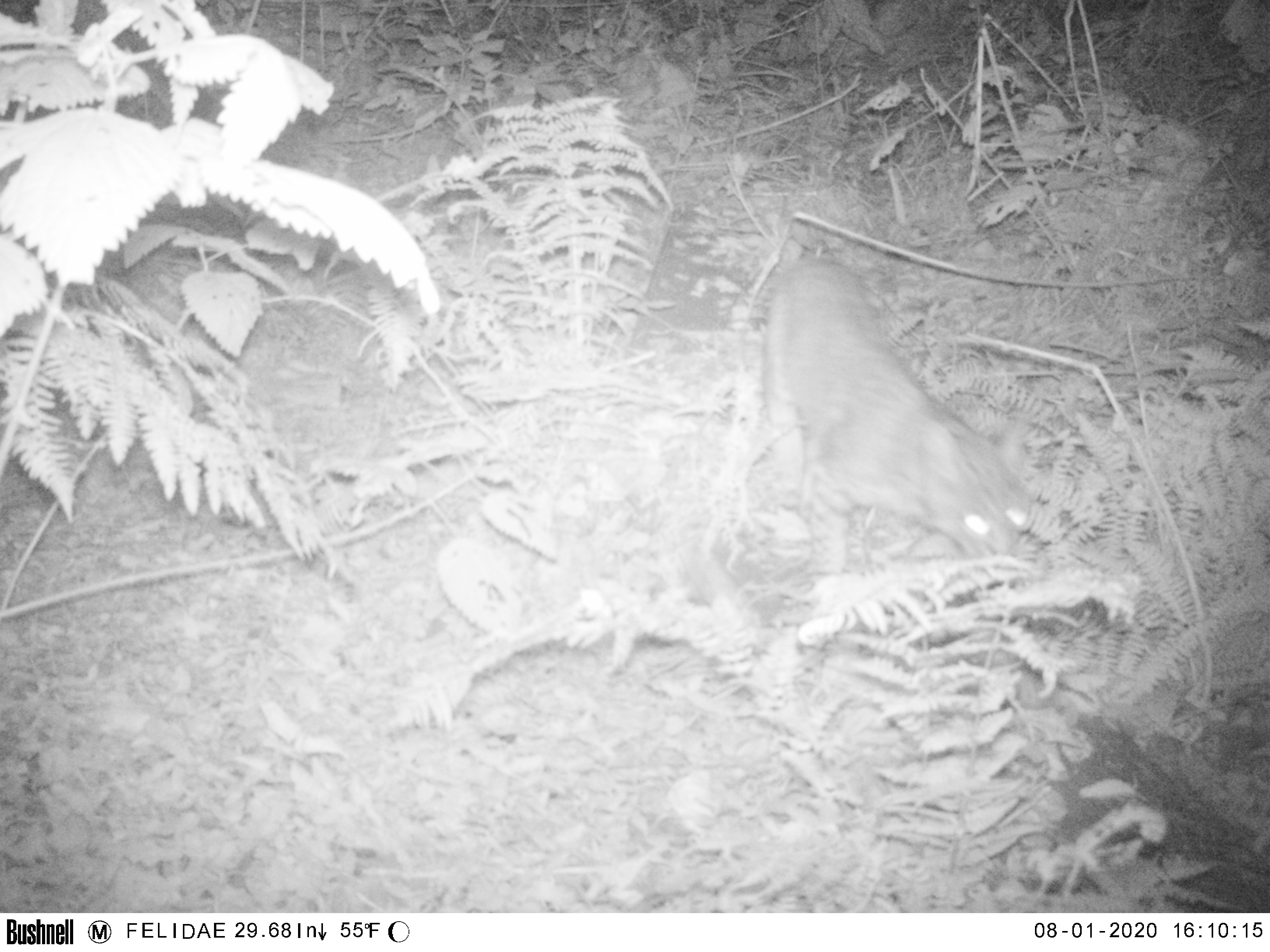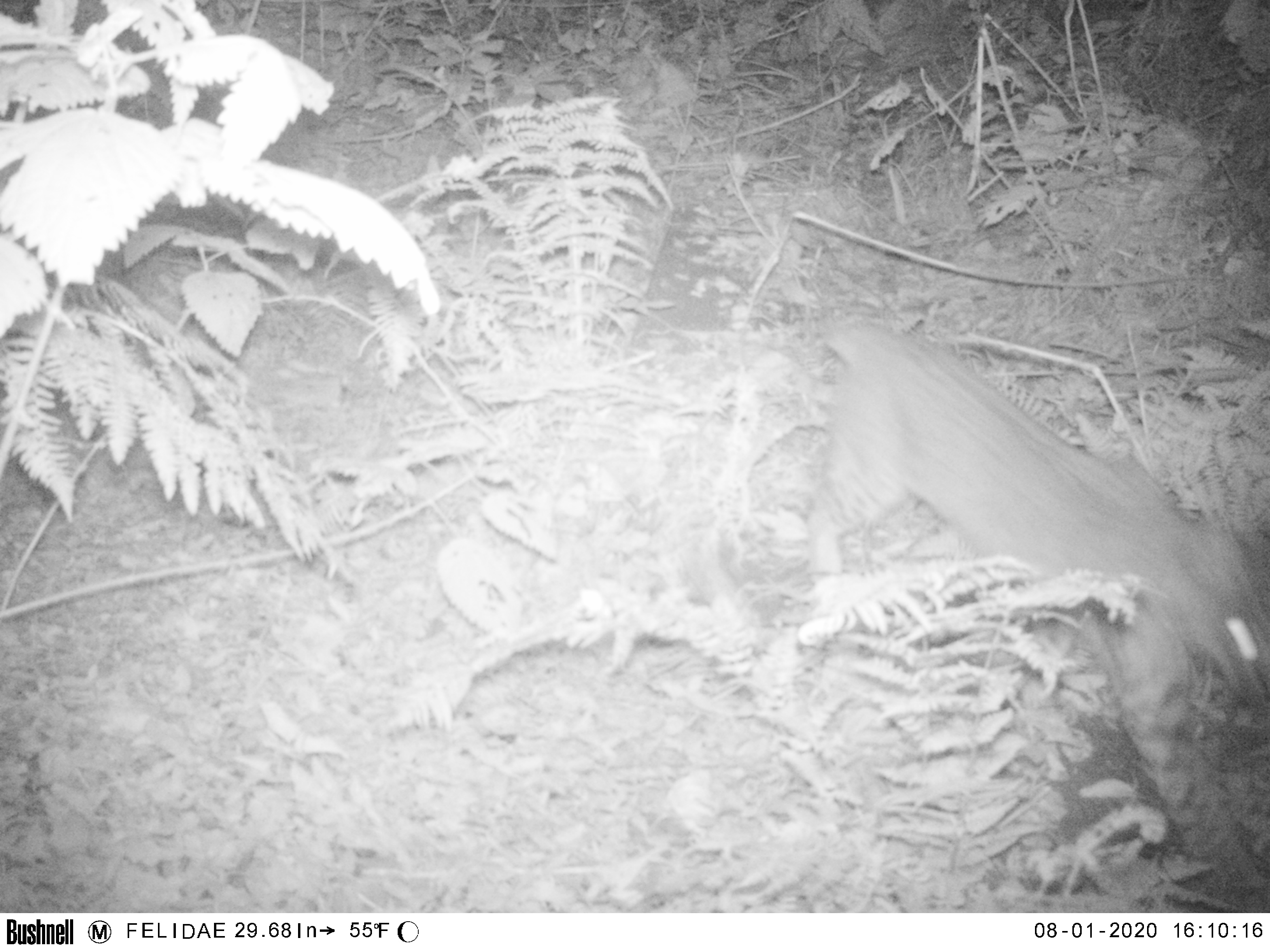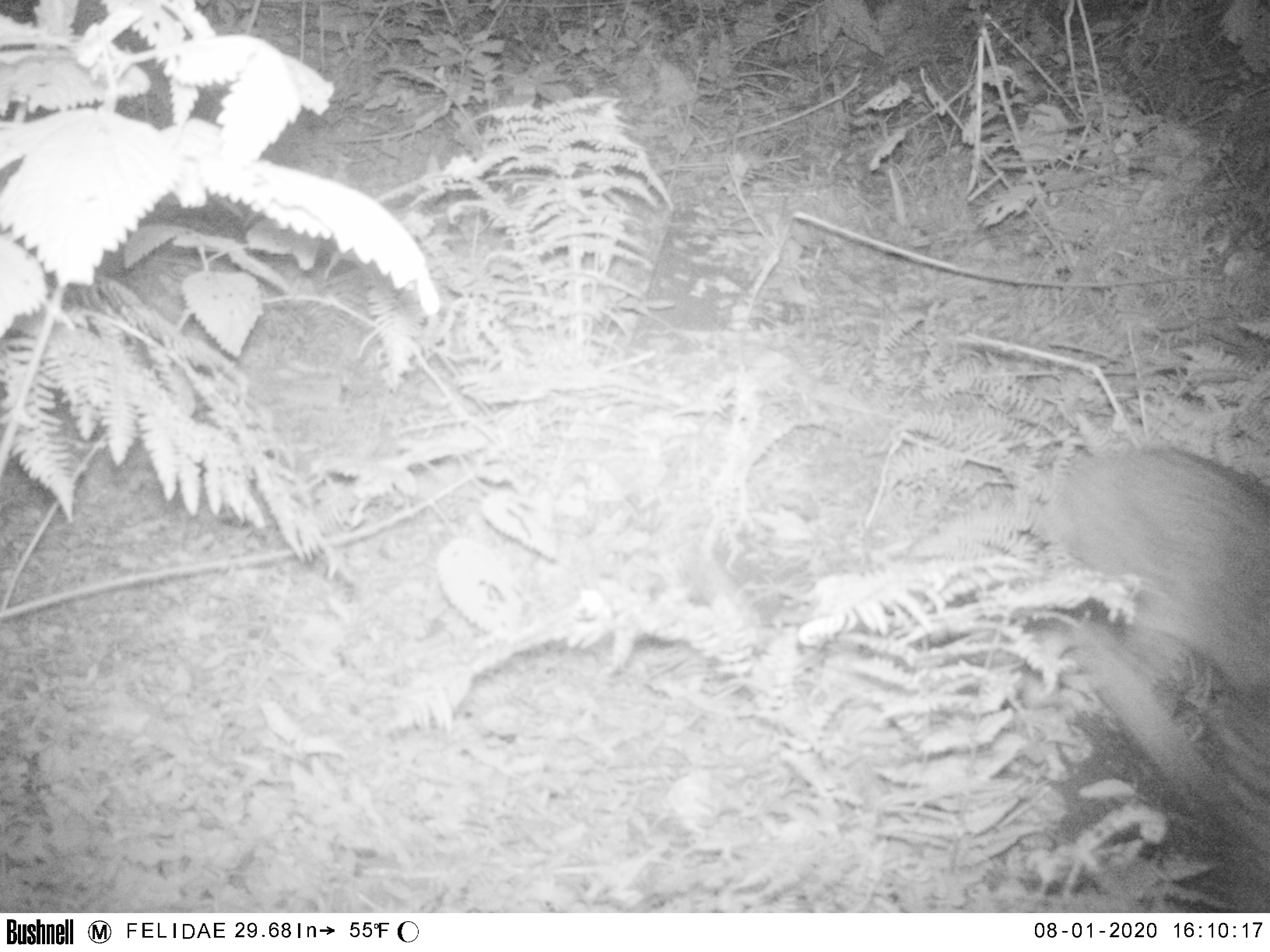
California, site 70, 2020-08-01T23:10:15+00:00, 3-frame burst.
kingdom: Animalia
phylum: Chordata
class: Mammalia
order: Carnivora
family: Felidae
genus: Lynx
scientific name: Lynx rufus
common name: bobcat